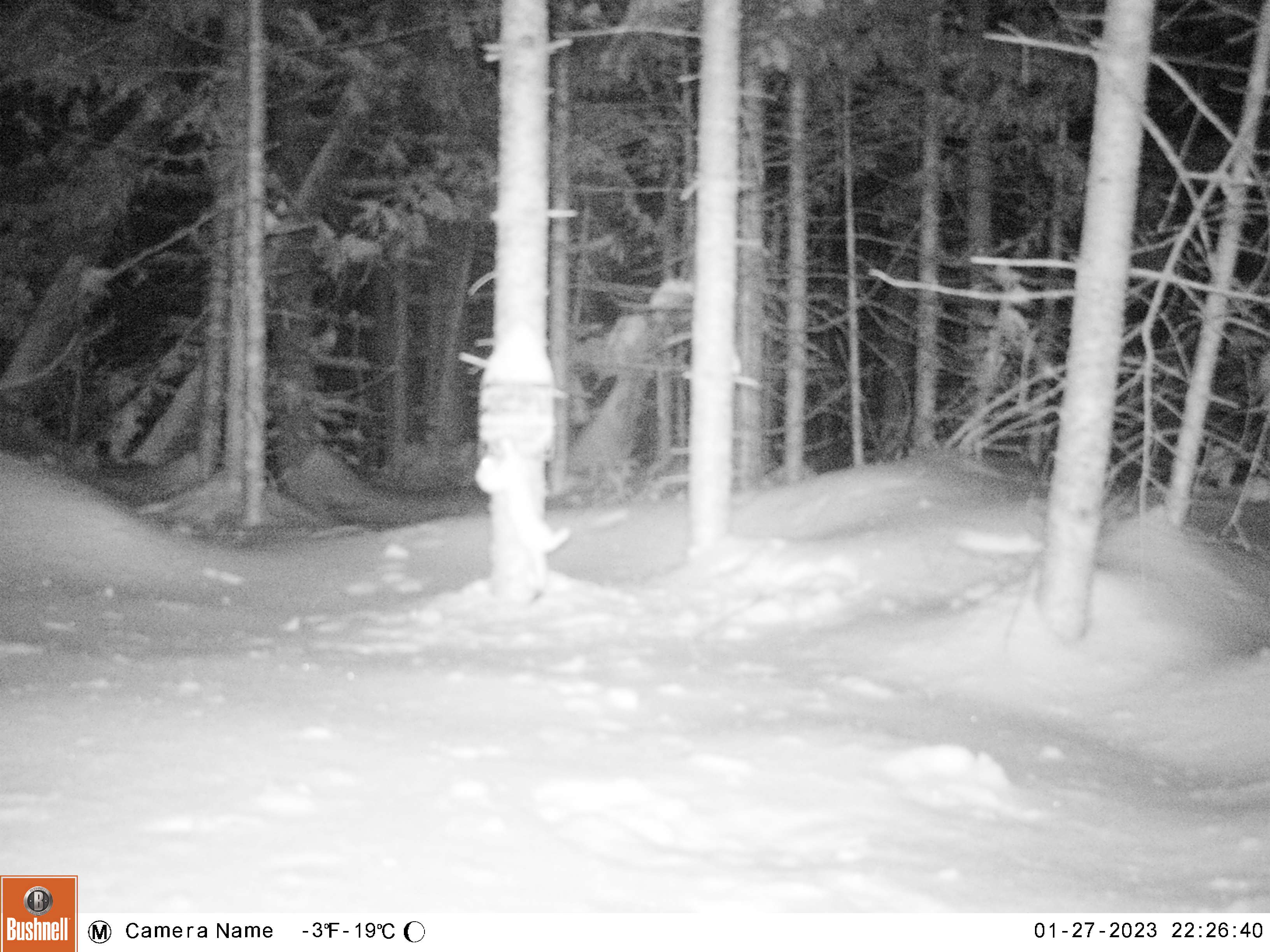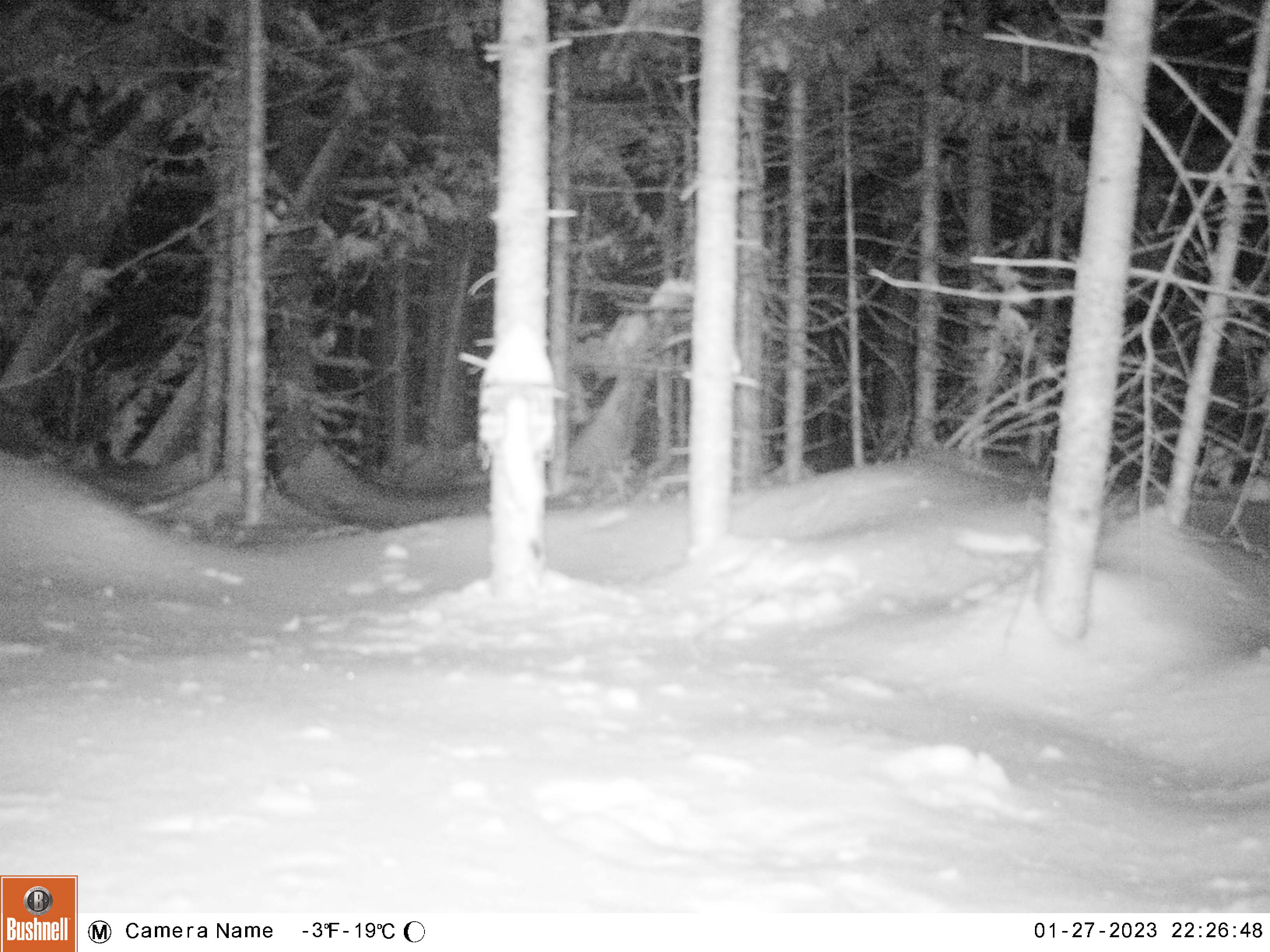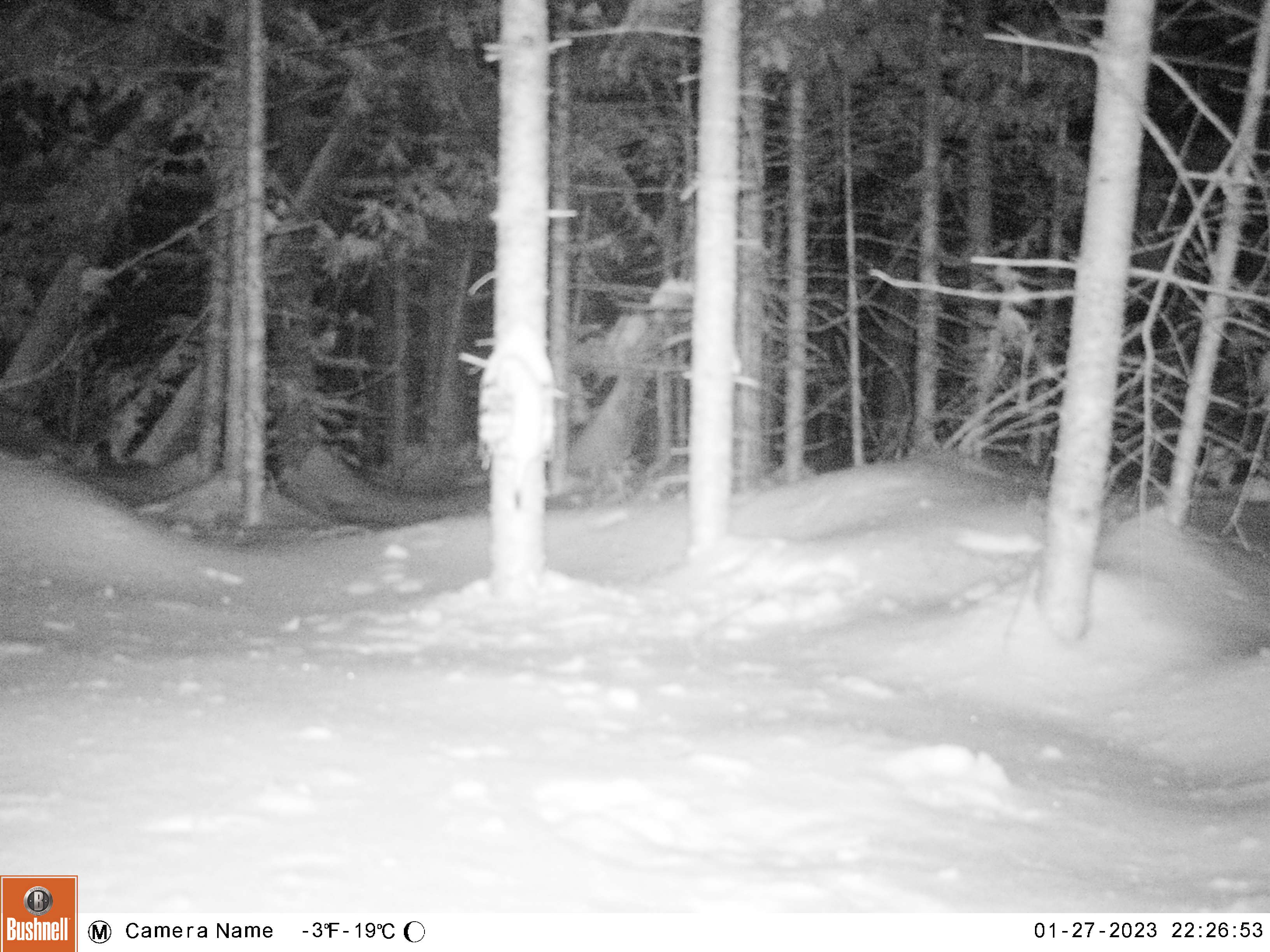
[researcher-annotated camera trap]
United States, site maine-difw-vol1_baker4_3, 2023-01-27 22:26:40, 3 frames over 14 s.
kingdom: Animalia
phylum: Chordata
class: Mammalia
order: Carnivora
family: Mustelidae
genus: Mustela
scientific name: Mustela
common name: weasel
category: weasel sp.